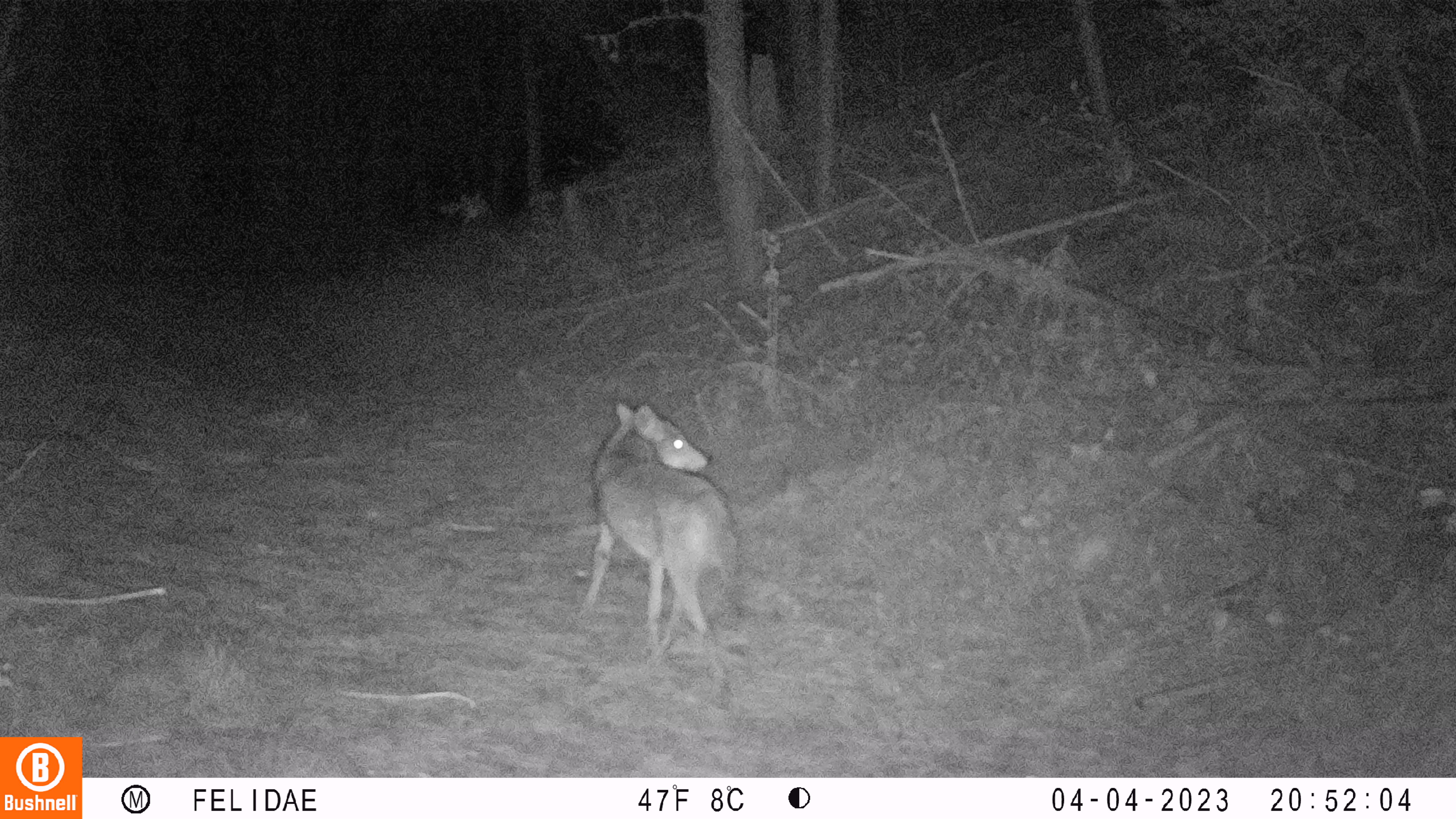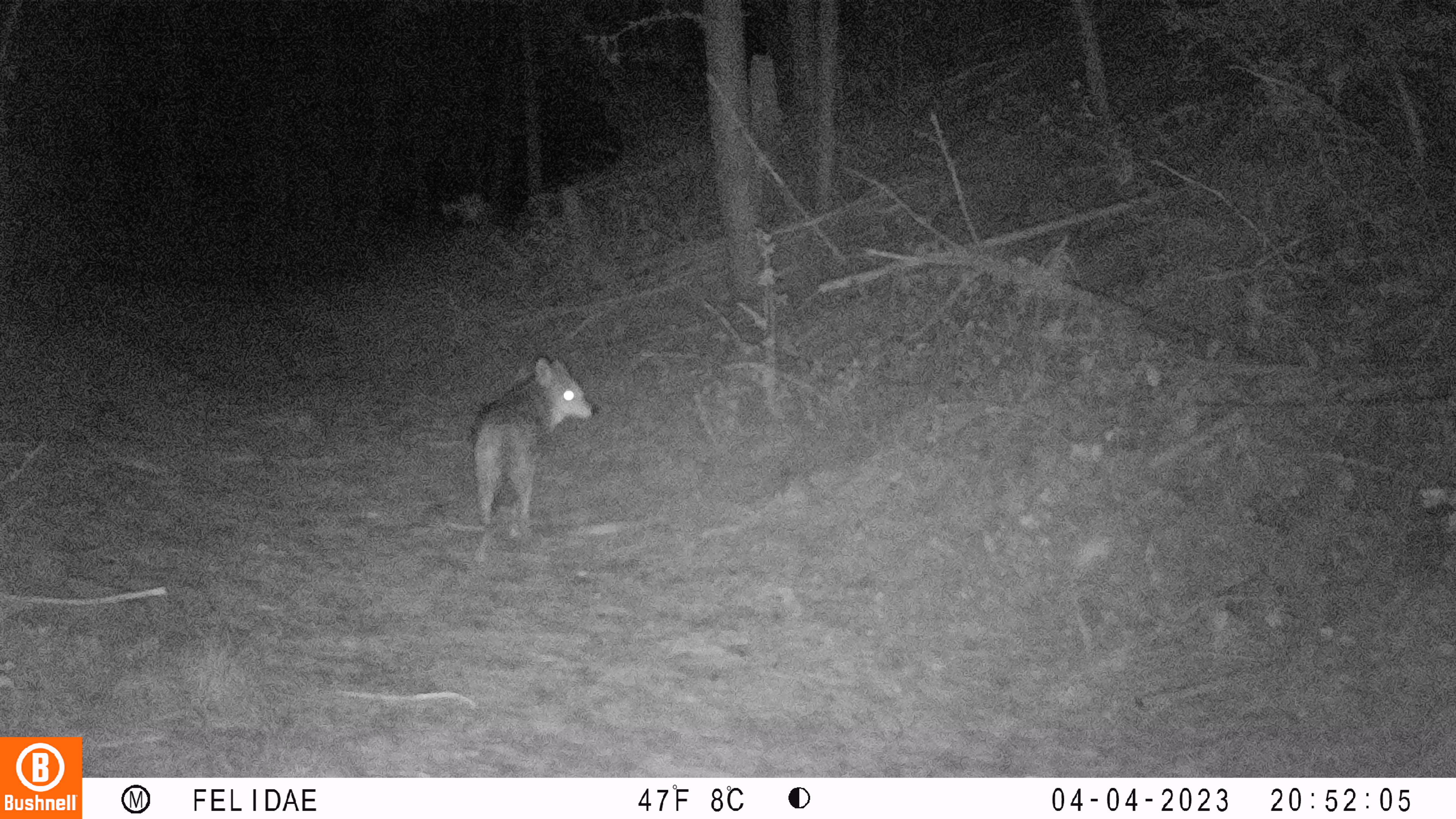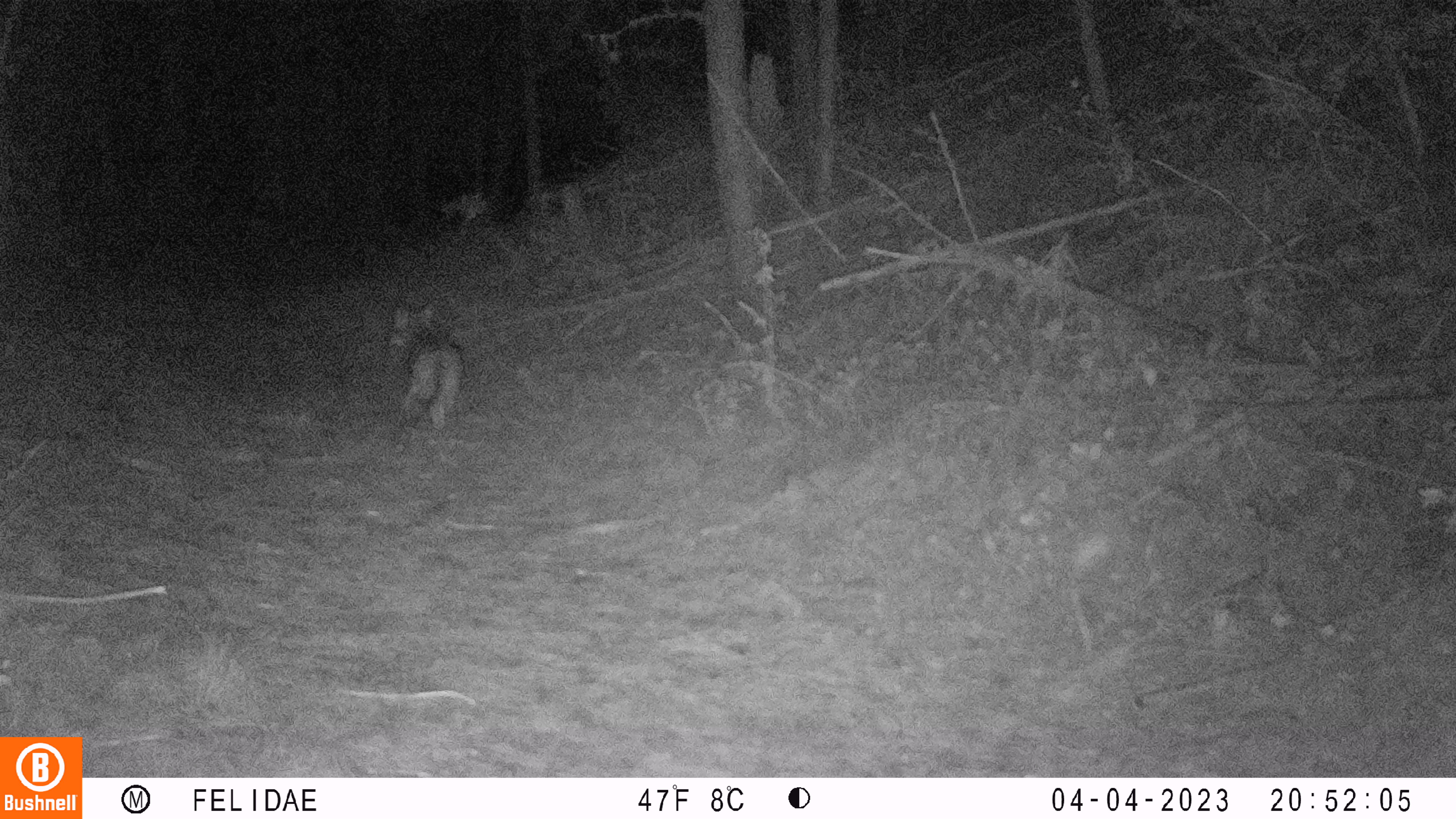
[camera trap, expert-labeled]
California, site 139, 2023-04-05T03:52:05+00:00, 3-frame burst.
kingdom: Animalia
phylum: Chordata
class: Mammalia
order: Carnivora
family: Canidae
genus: Canis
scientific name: Canis latrans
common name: coyote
Coyote (Canis latrans).